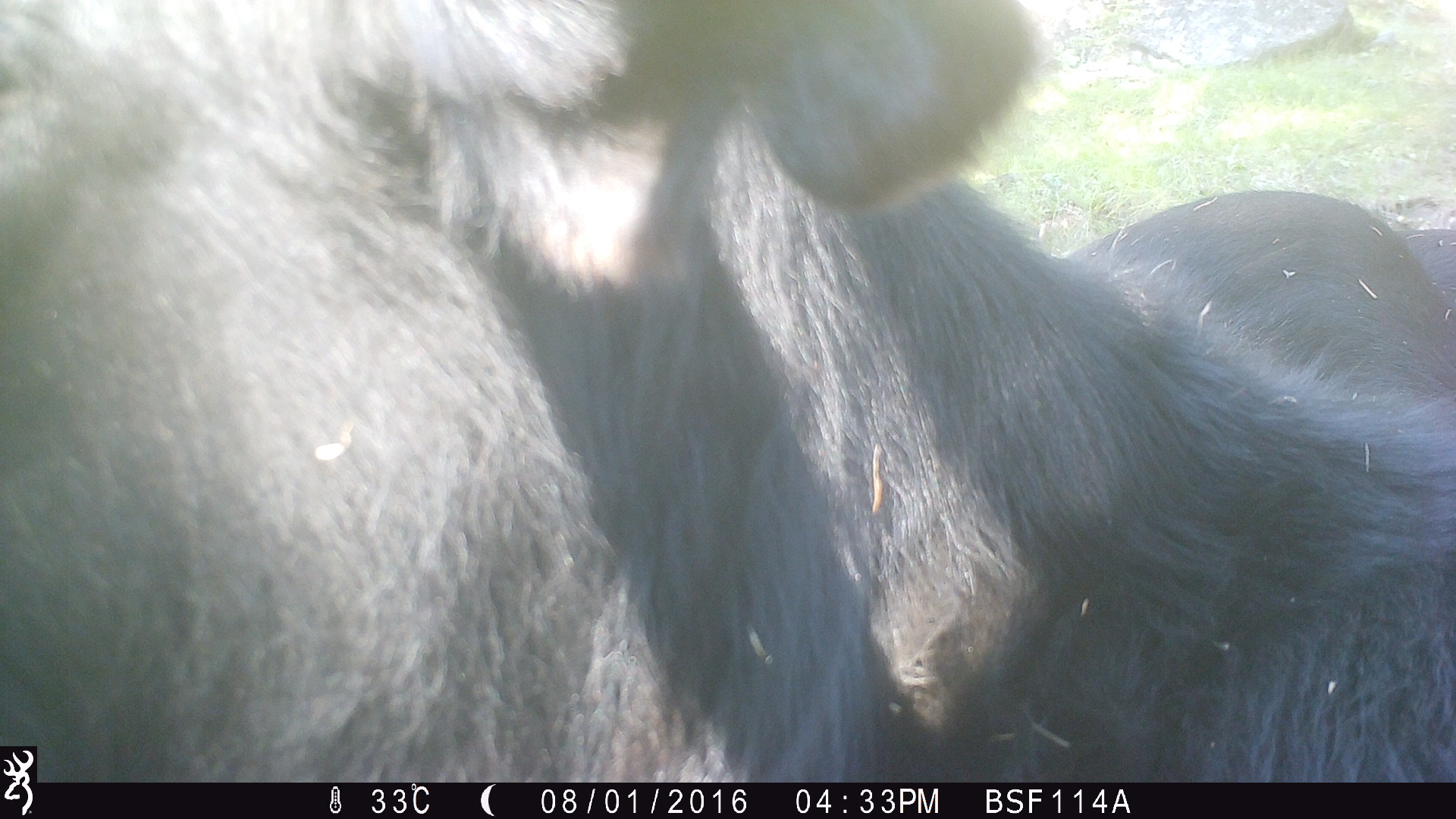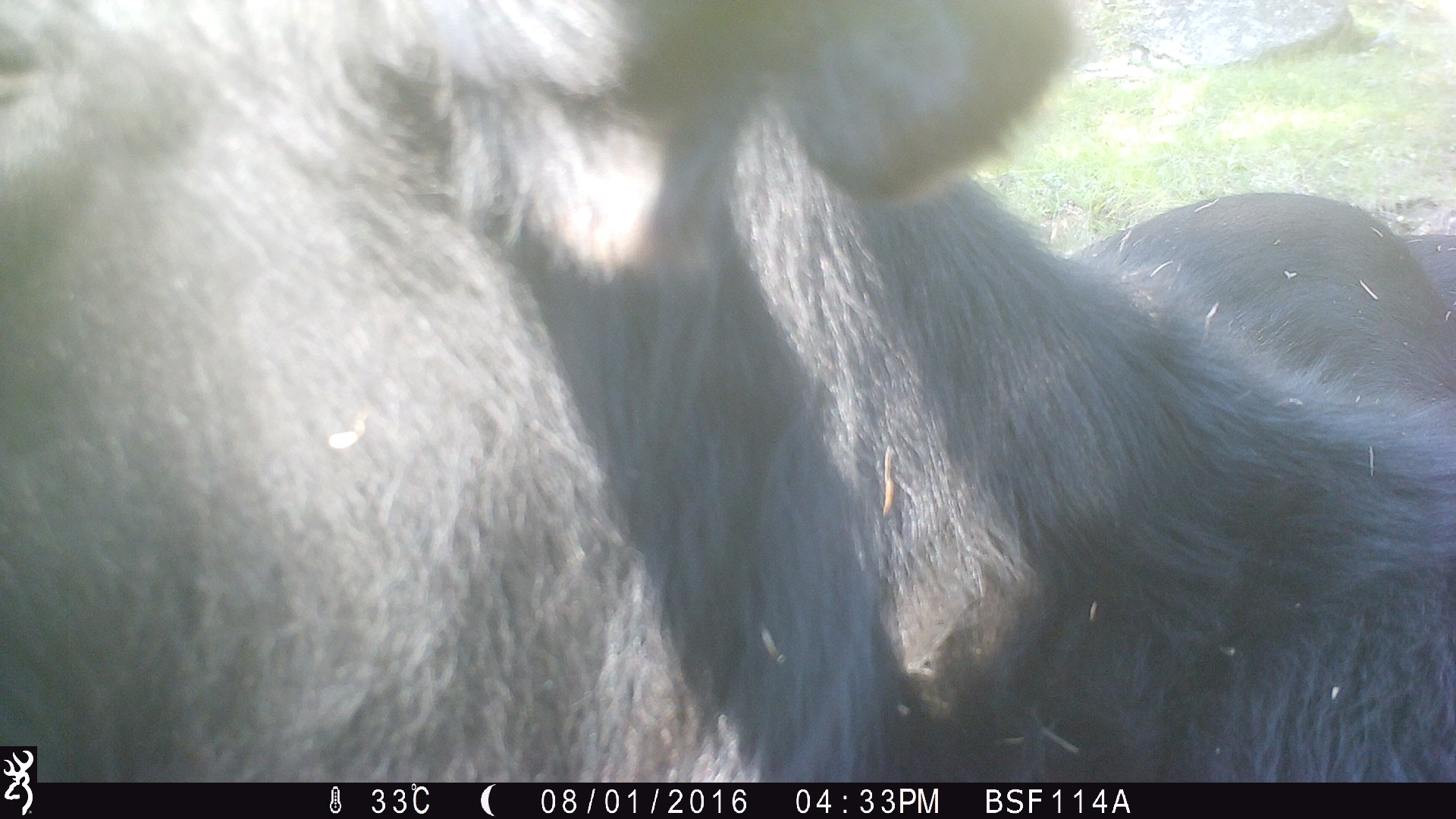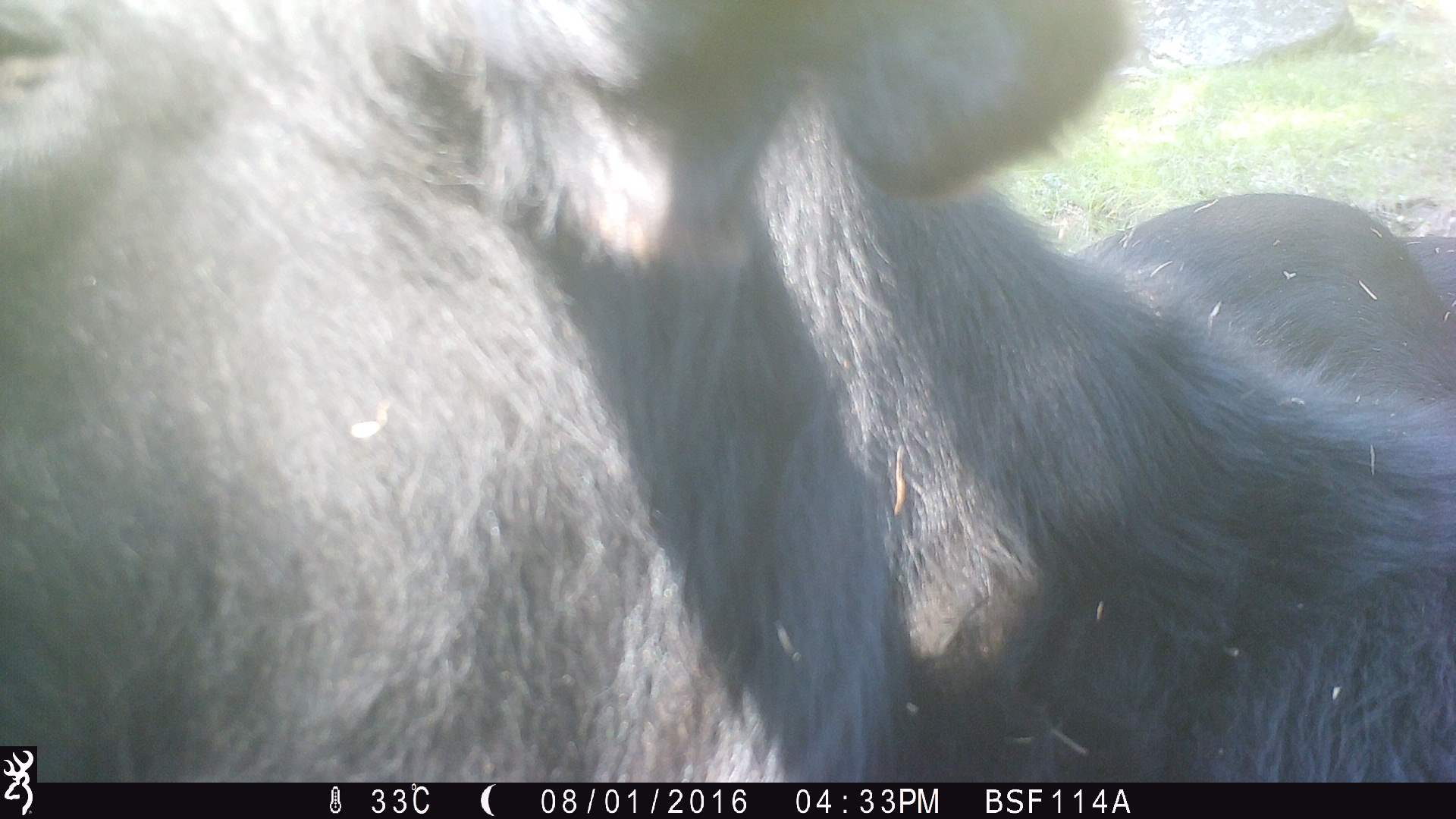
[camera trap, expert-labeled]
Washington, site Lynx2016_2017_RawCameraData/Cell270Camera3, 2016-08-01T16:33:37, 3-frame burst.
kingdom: Animalia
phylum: Chordata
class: Mammalia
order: Artiodactyla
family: Bovidae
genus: Bos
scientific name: Bos taurus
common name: domestic cattle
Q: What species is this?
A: Domestic cattle (Bos taurus).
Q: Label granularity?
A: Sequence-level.